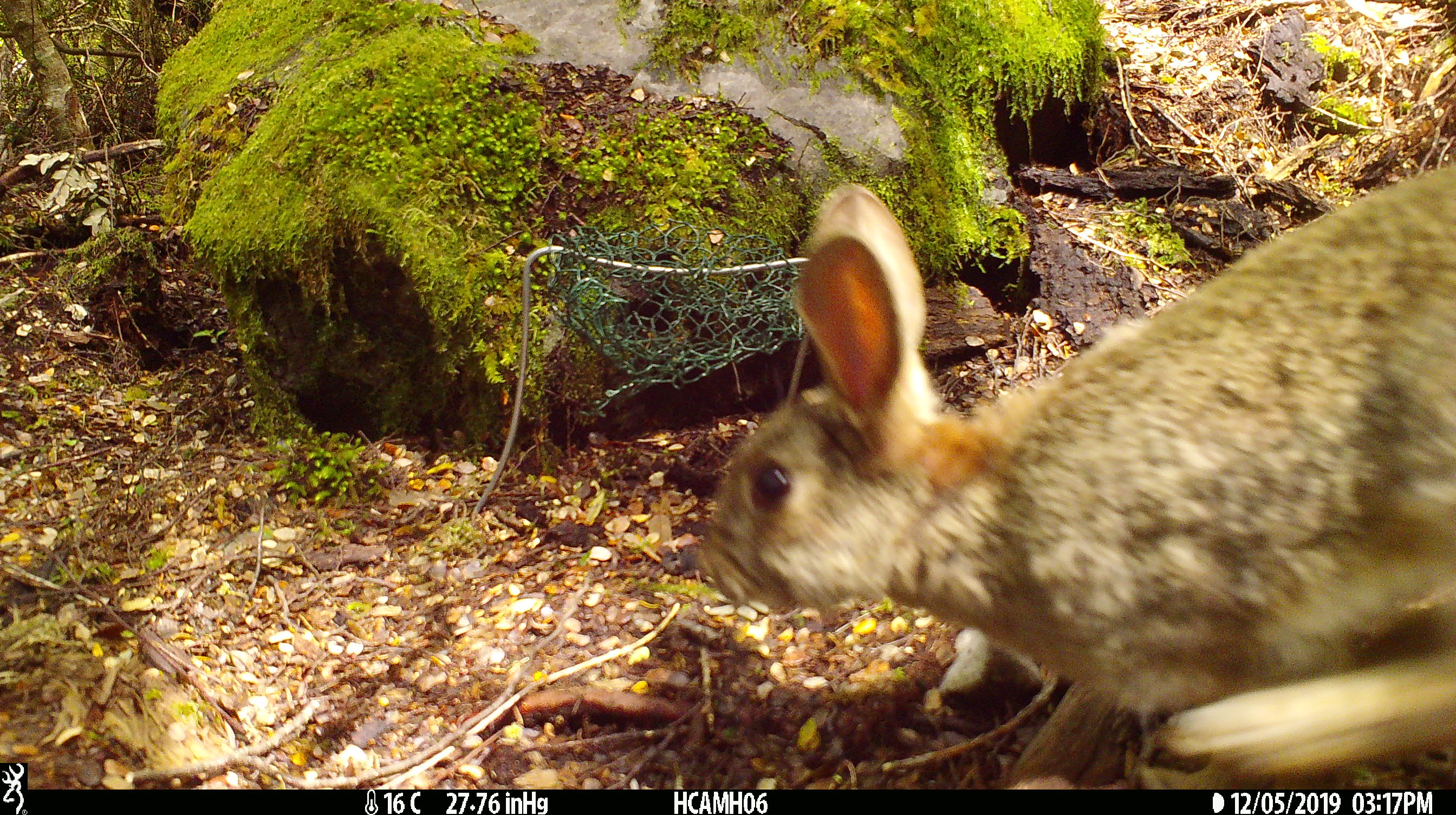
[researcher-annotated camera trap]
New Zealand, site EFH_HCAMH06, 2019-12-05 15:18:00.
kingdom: Animalia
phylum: Chordata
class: Mammalia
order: Lagomorpha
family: Leporidae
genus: Oryctolagus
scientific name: Oryctolagus cuniculus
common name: european rabbit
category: rabbit